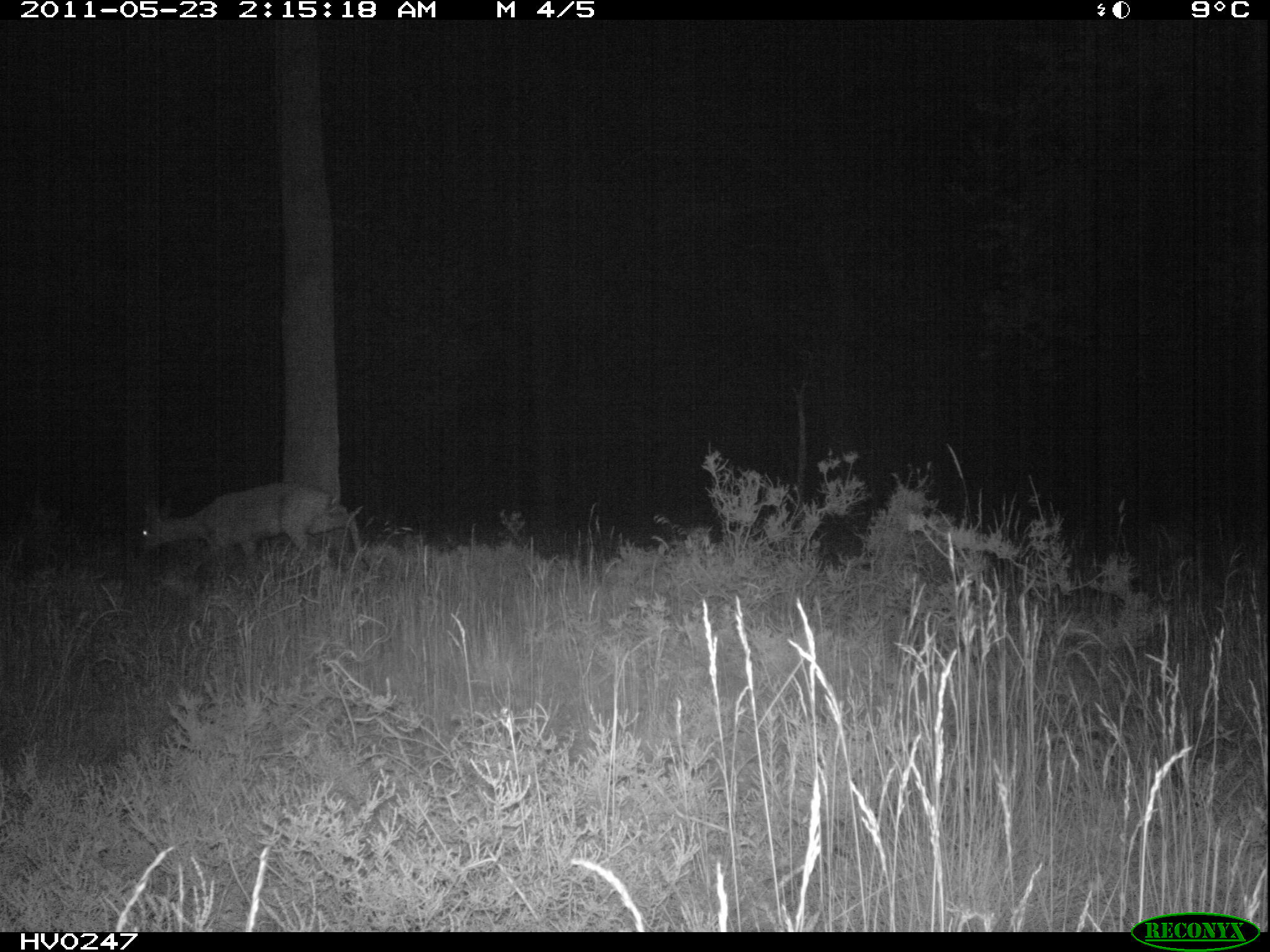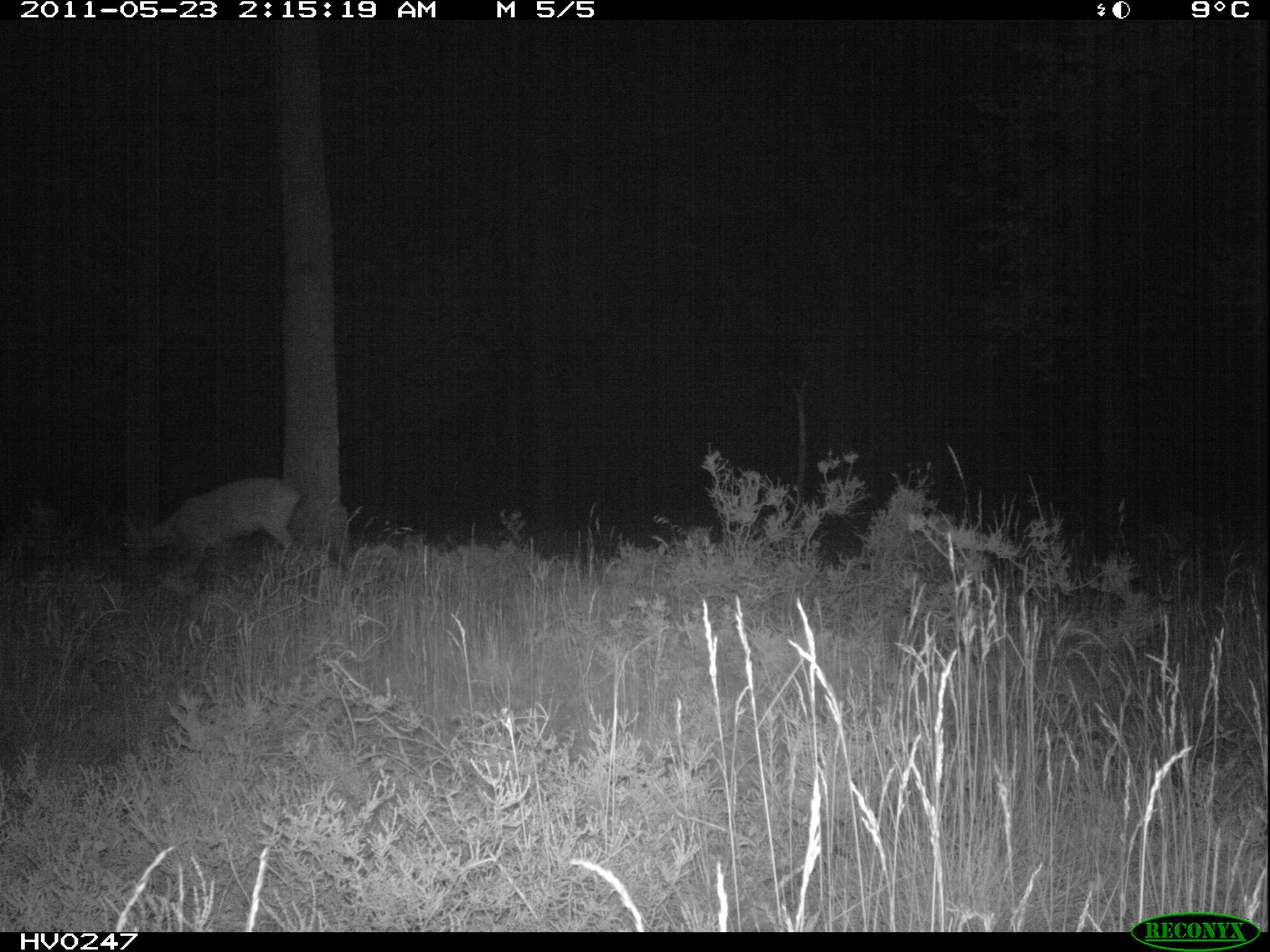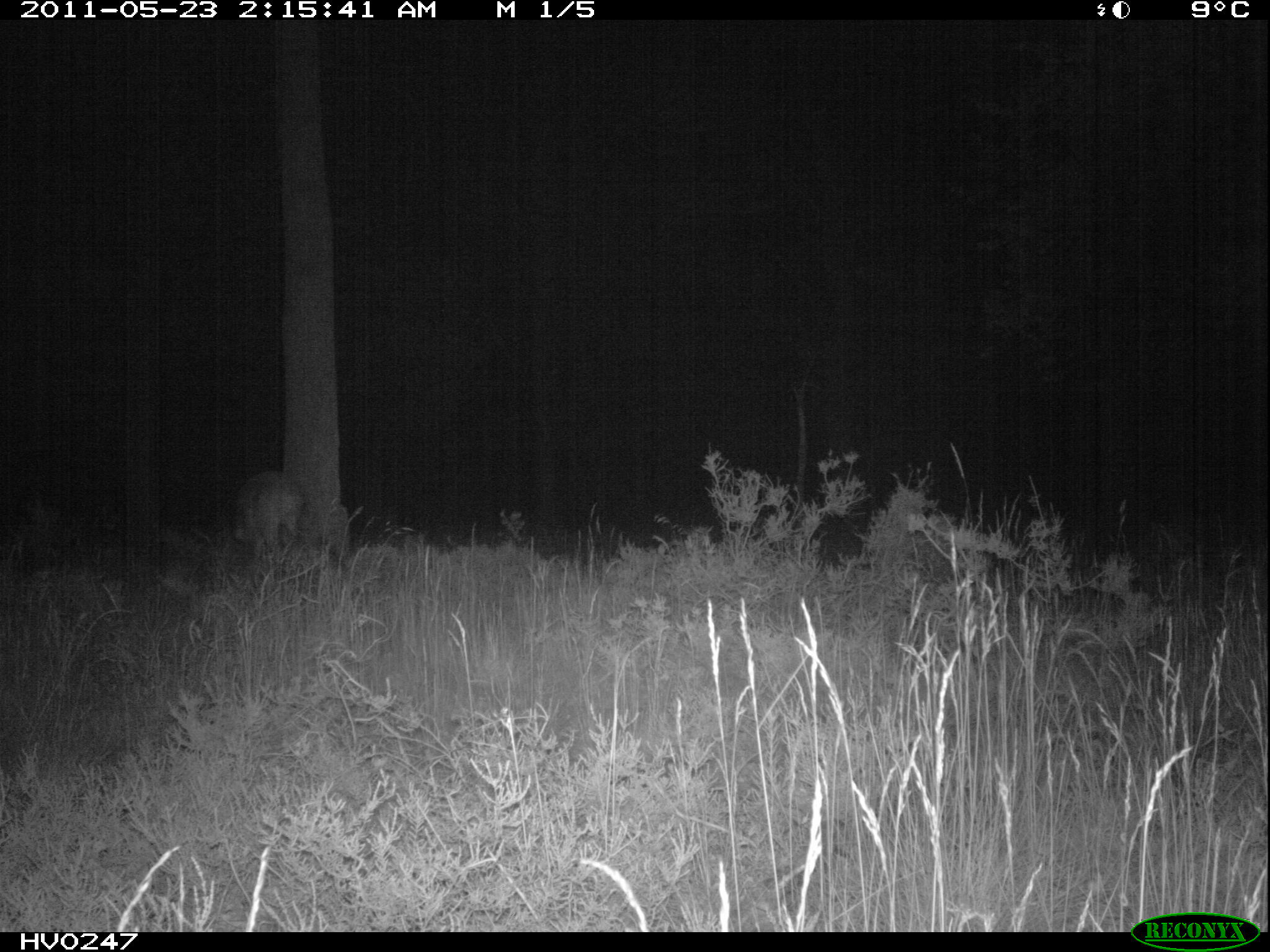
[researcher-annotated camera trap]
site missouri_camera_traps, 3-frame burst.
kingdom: Animalia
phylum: Chordata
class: Mammalia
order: Artiodactyla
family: Cervidae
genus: Capreolus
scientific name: Capreolus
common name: roe deer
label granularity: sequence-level